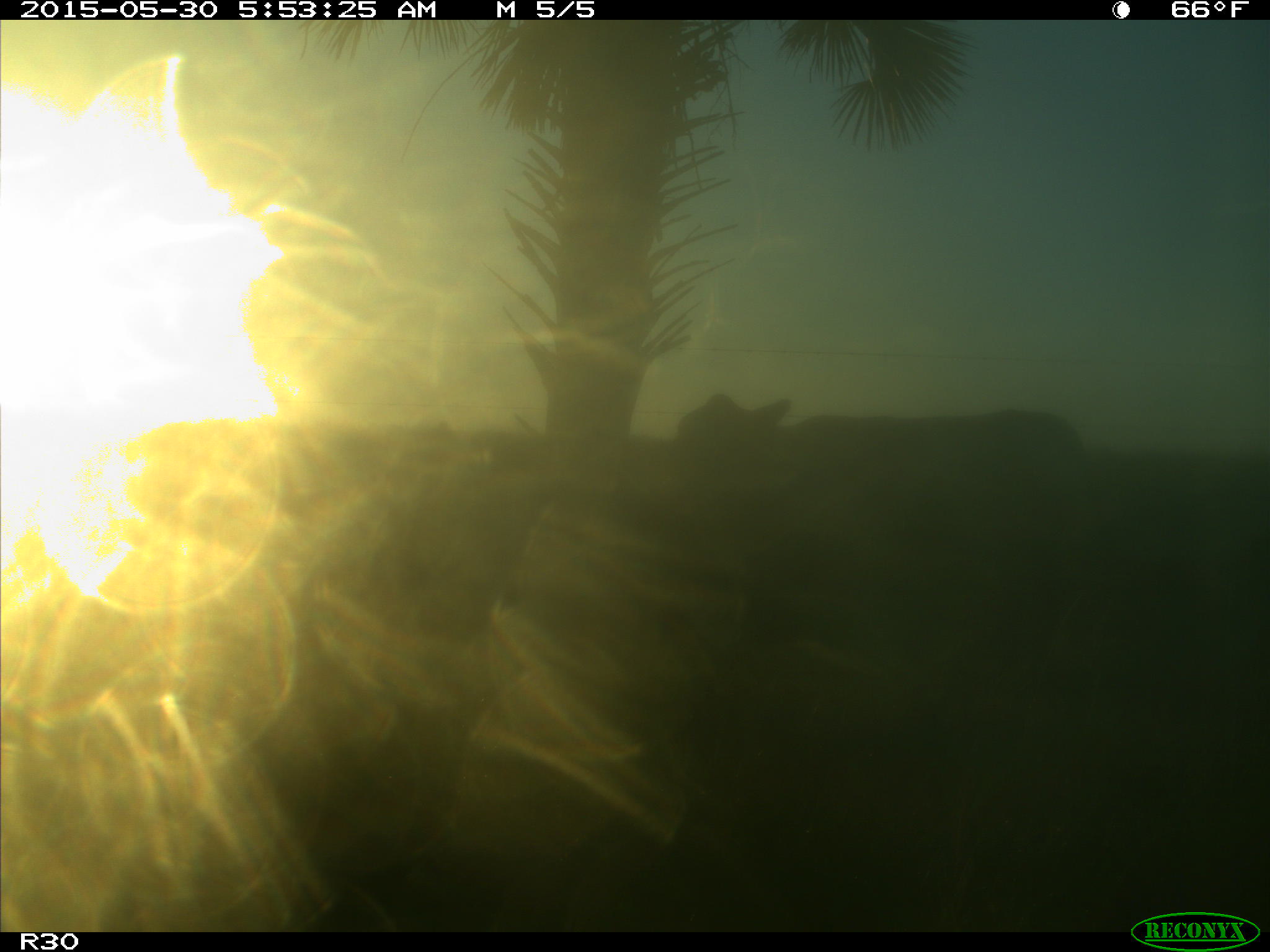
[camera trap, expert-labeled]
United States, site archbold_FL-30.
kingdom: Animalia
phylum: Chordata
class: Mammalia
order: Artiodactyla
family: Bovidae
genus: Bos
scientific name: Bos taurus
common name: domestic cow